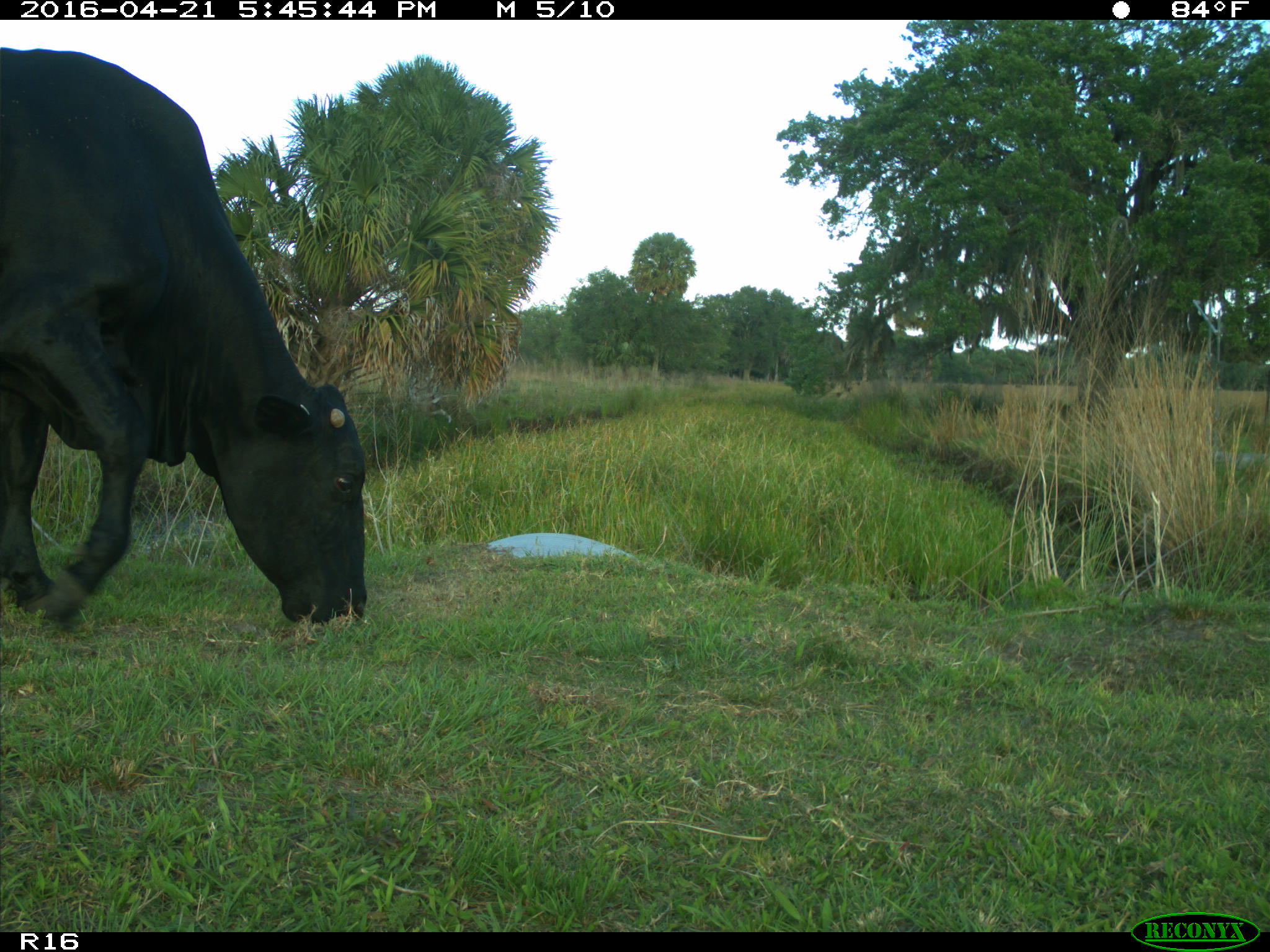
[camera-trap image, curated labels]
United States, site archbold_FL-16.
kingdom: Animalia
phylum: Chordata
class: Mammalia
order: Artiodactyla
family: Bovidae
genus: Bos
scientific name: Bos taurus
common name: domestic cow